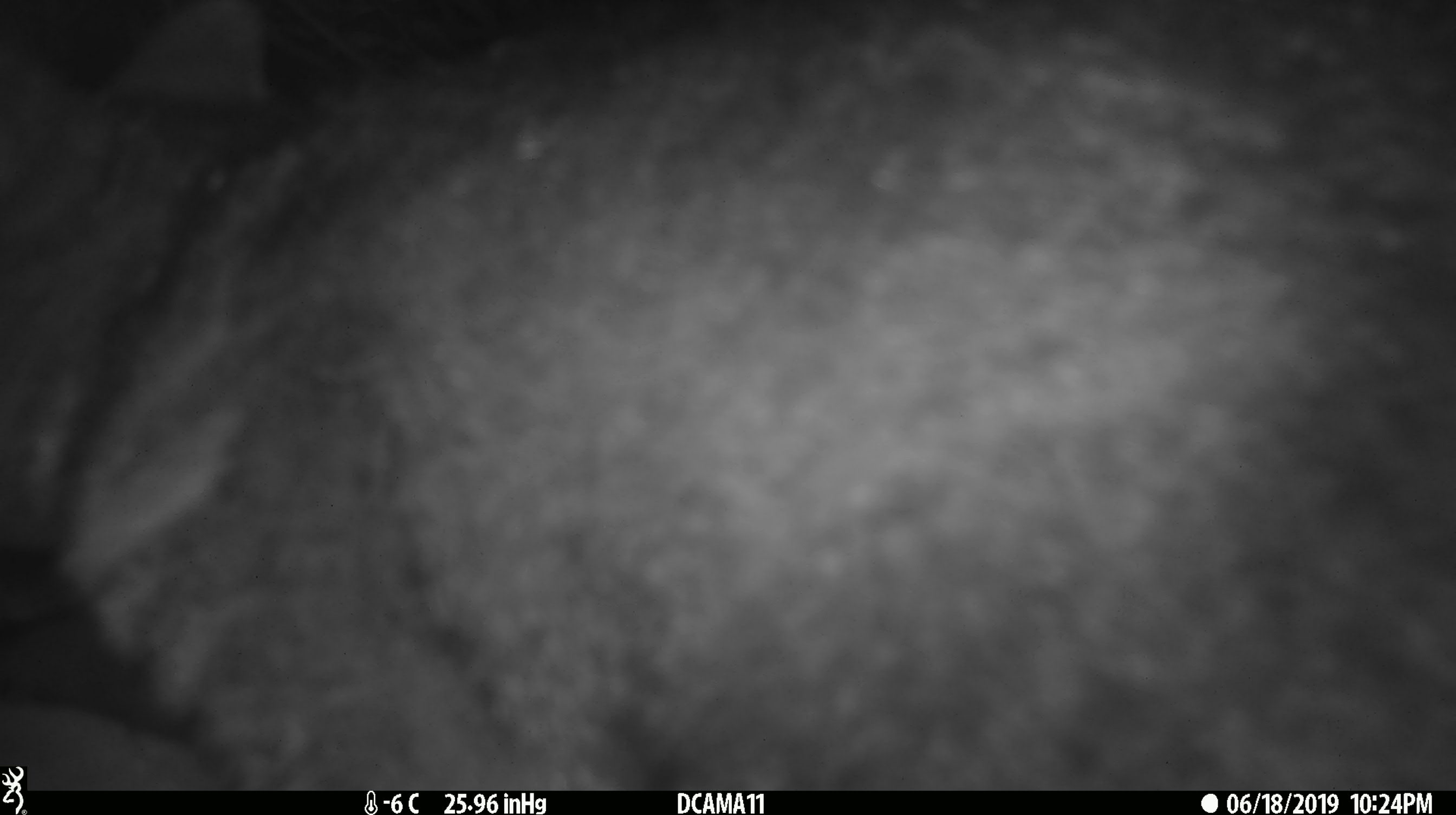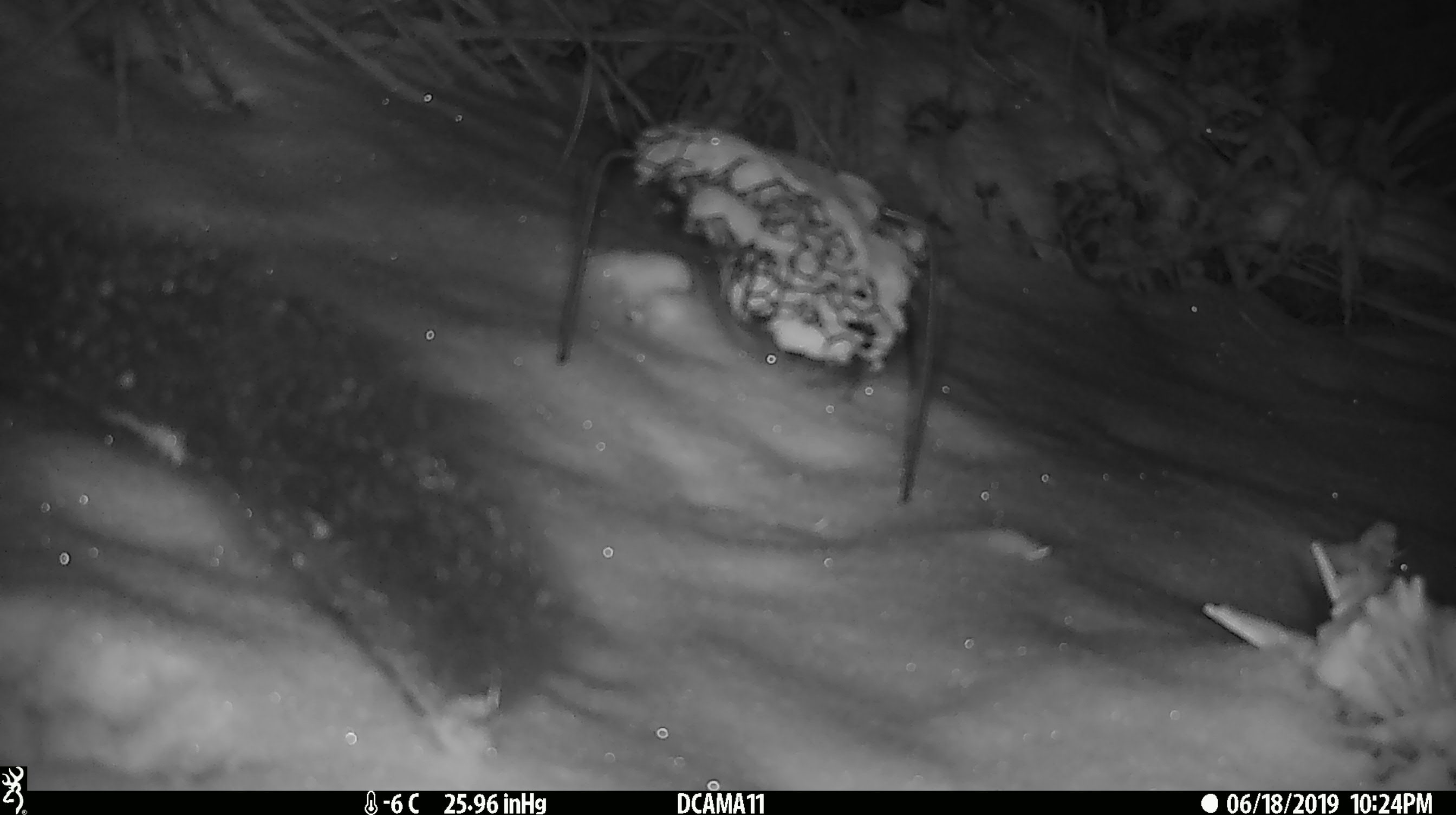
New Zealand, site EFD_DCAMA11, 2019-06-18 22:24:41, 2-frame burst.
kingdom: Animalia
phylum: Chordata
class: Mammalia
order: Diprotodontia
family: Phalangeridae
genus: Trichosurus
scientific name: Trichosurus vulpecula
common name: common brushtail possum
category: possum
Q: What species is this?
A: Possum (common brushtail possum) (Trichosurus vulpecula).